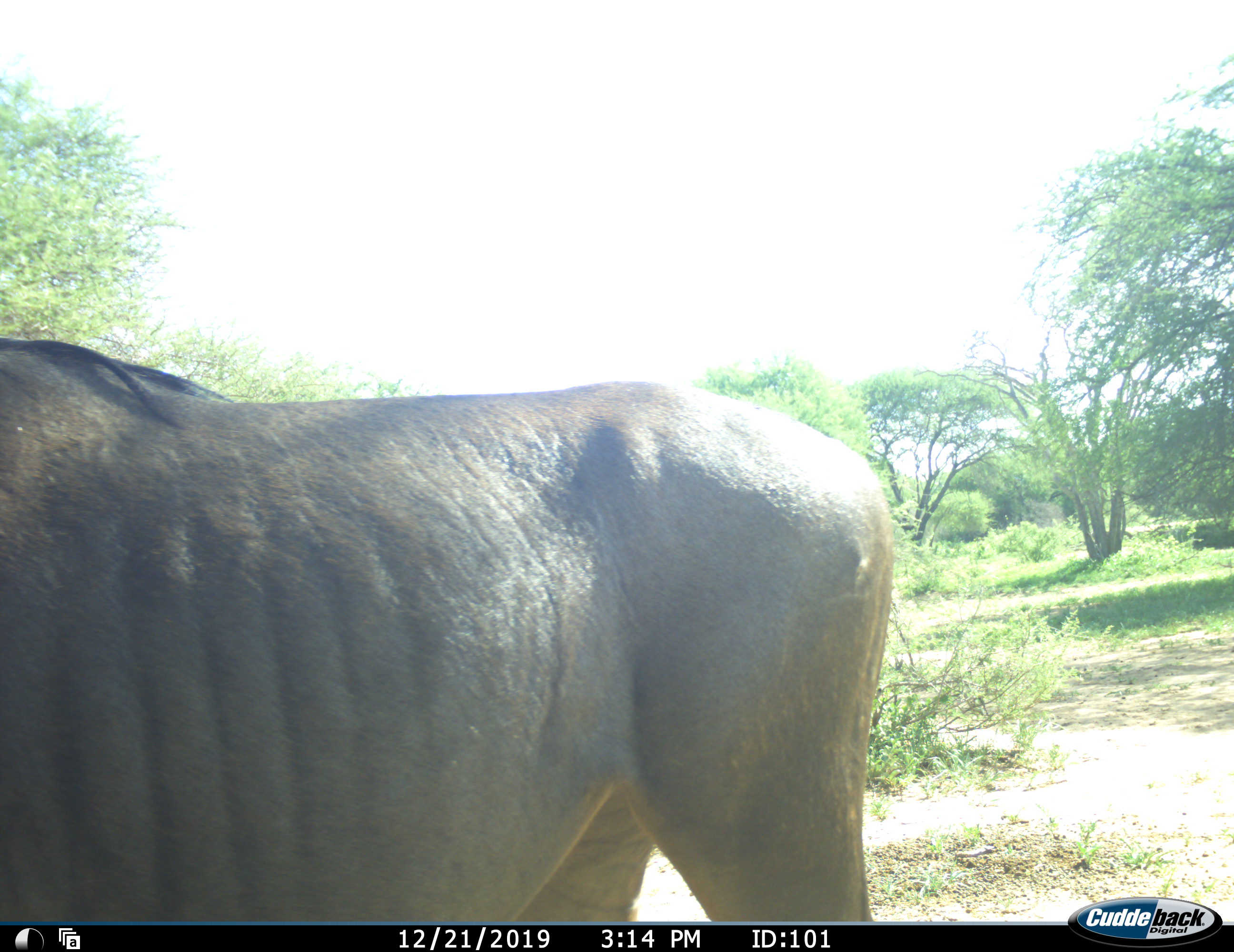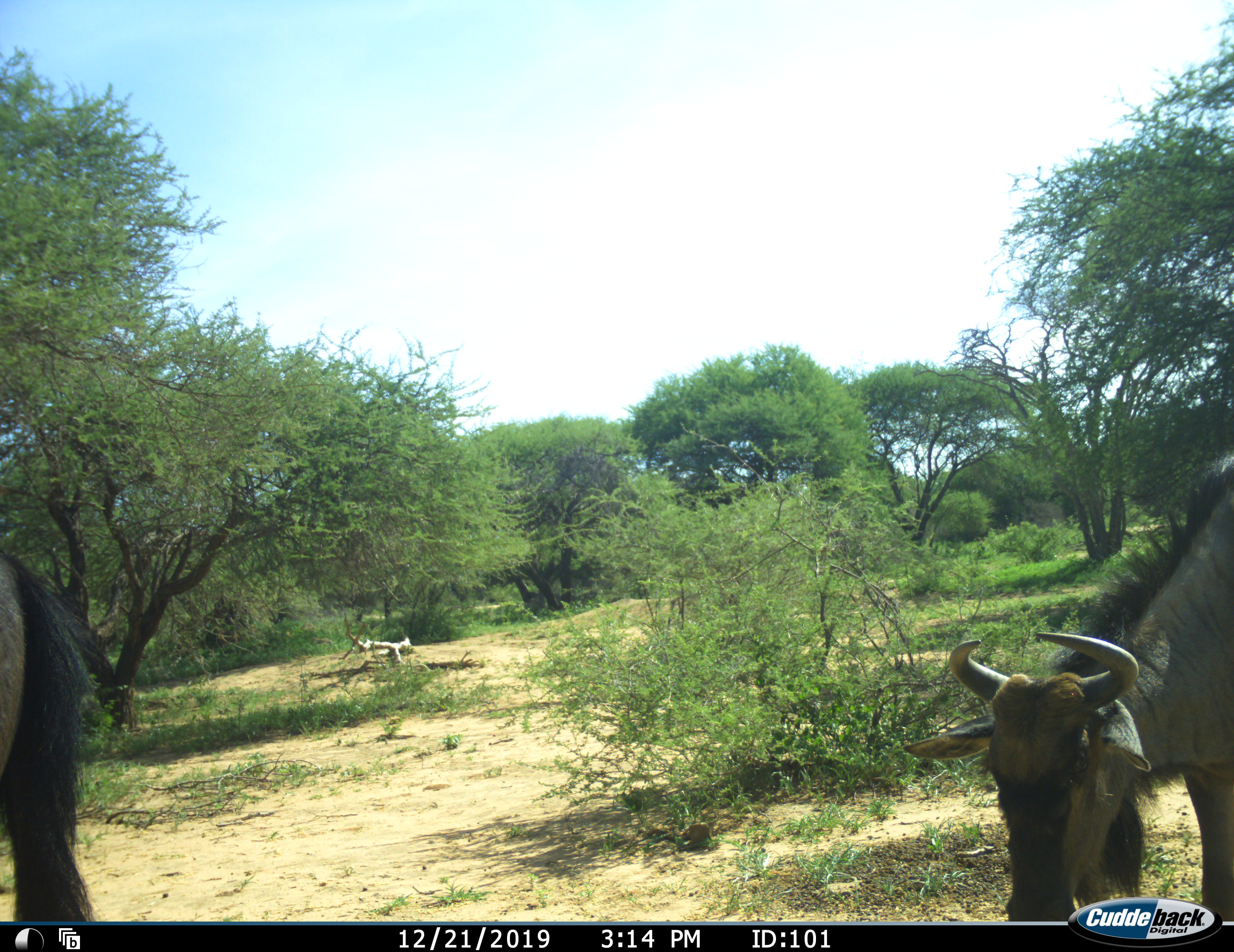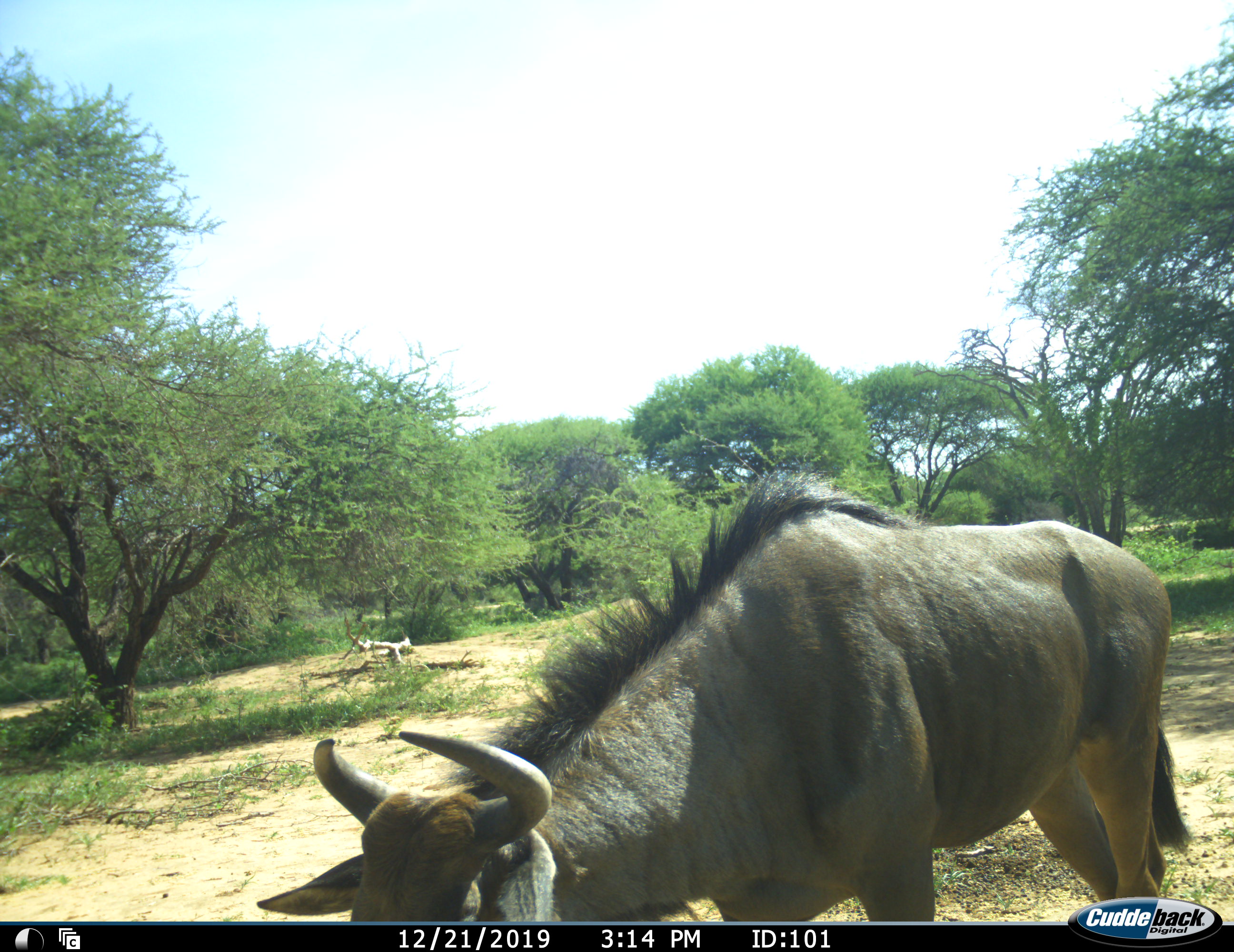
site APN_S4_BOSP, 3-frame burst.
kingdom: Animalia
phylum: Chordata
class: Mammalia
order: Artiodactyla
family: Bovidae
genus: Connochaetes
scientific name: Connochaetes taurinus taurinus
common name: blue wildebeest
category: wildebeestblue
Wildebeestblue (blue wildebeest) (Connochaetes taurinus taurinus), count 2. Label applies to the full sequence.